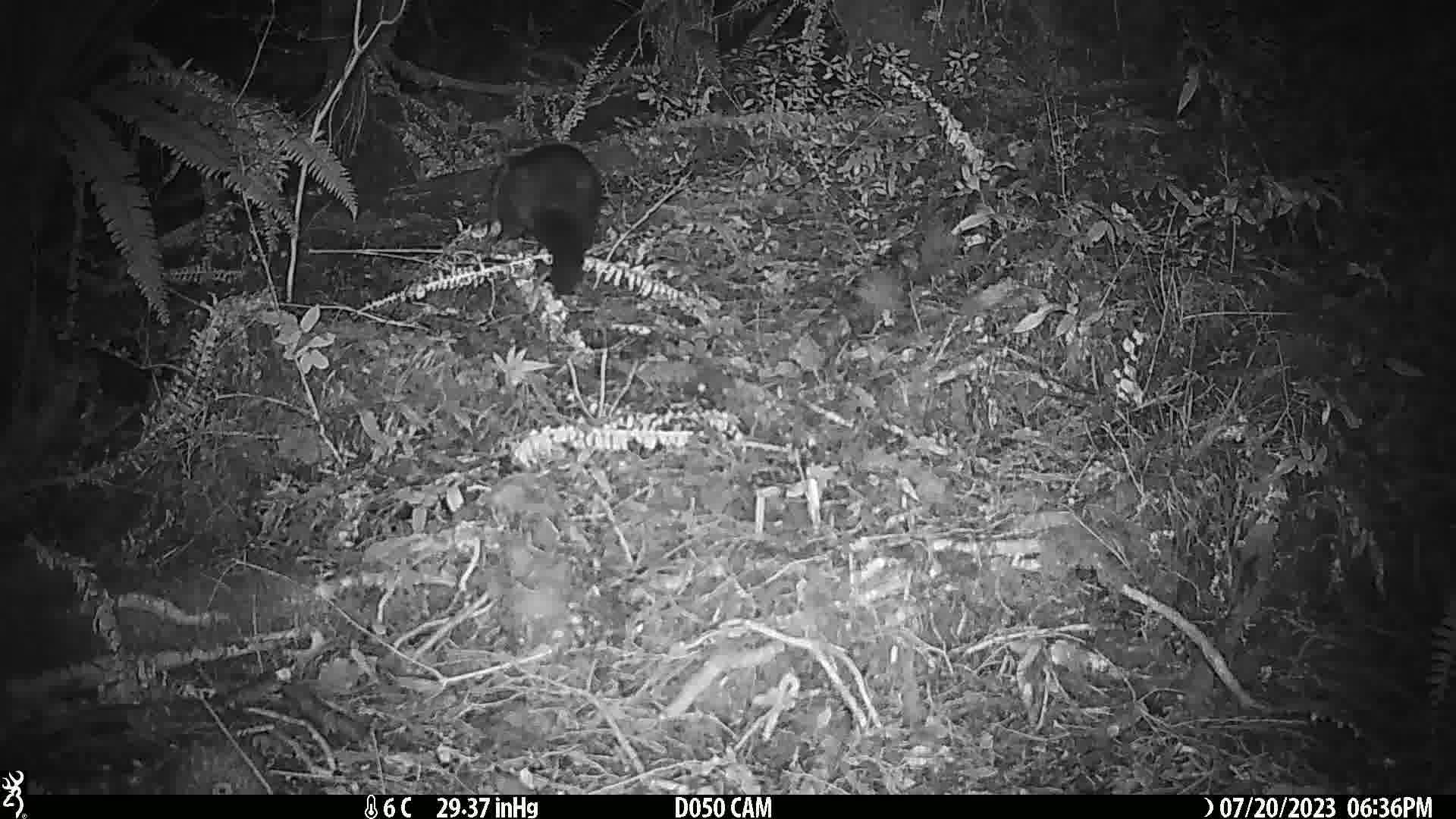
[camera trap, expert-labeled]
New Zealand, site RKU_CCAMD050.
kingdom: Animalia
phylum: Chordata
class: Mammalia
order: Diprotodontia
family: Phalangeridae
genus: Trichosurus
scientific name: Trichosurus vulpecula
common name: common brushtail possum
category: possum